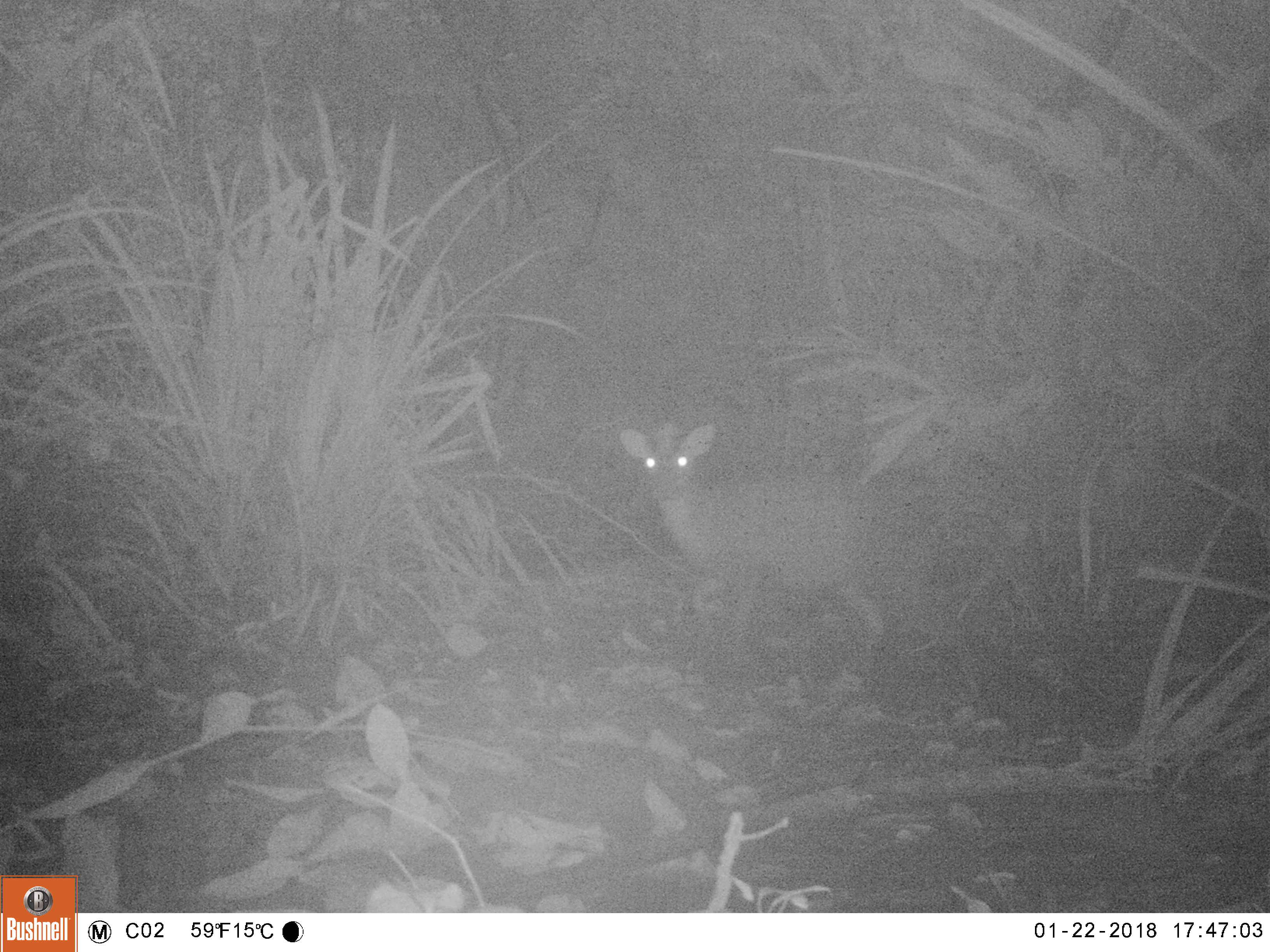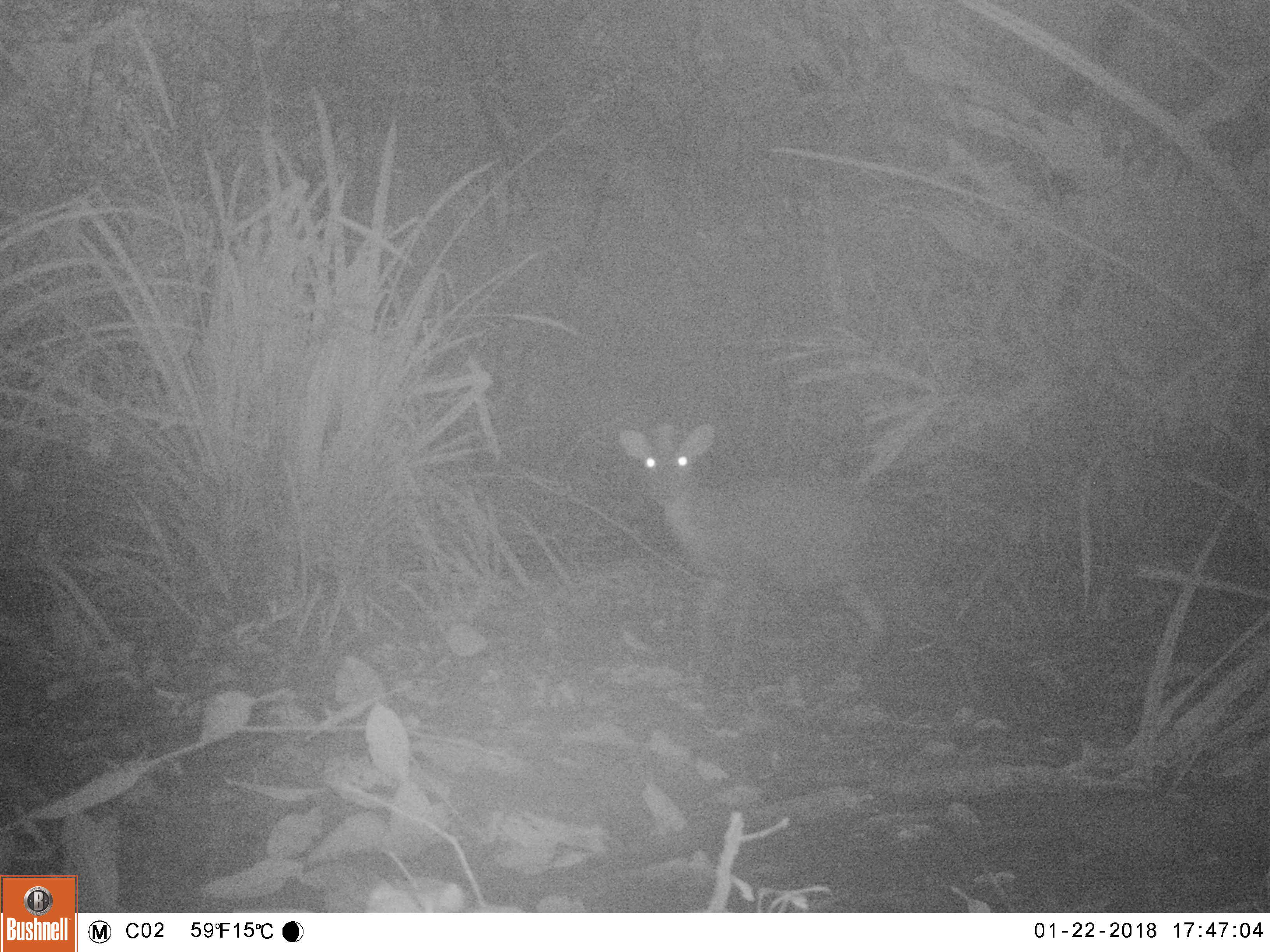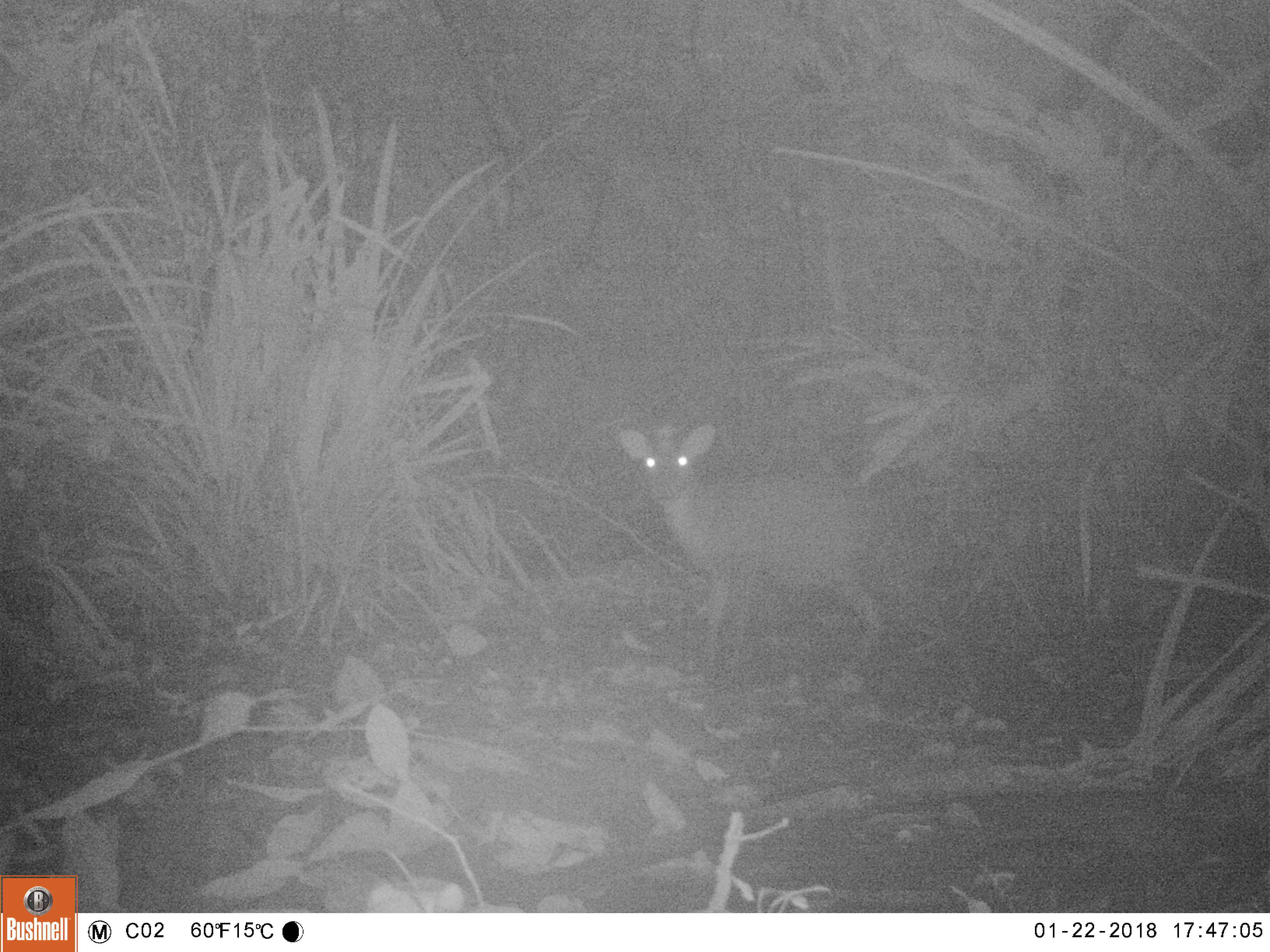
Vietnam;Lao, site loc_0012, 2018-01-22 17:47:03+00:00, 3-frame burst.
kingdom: Animalia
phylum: Chordata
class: Mammalia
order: Artiodactyla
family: Cervidae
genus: Muntiacus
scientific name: Muntiacus rooseveltorum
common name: roosevelt's muntjac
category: roosevelts muntjac group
Roosevelts muntjac group (roosevelt's muntjac) (Muntiacus rooseveltorum). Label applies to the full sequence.